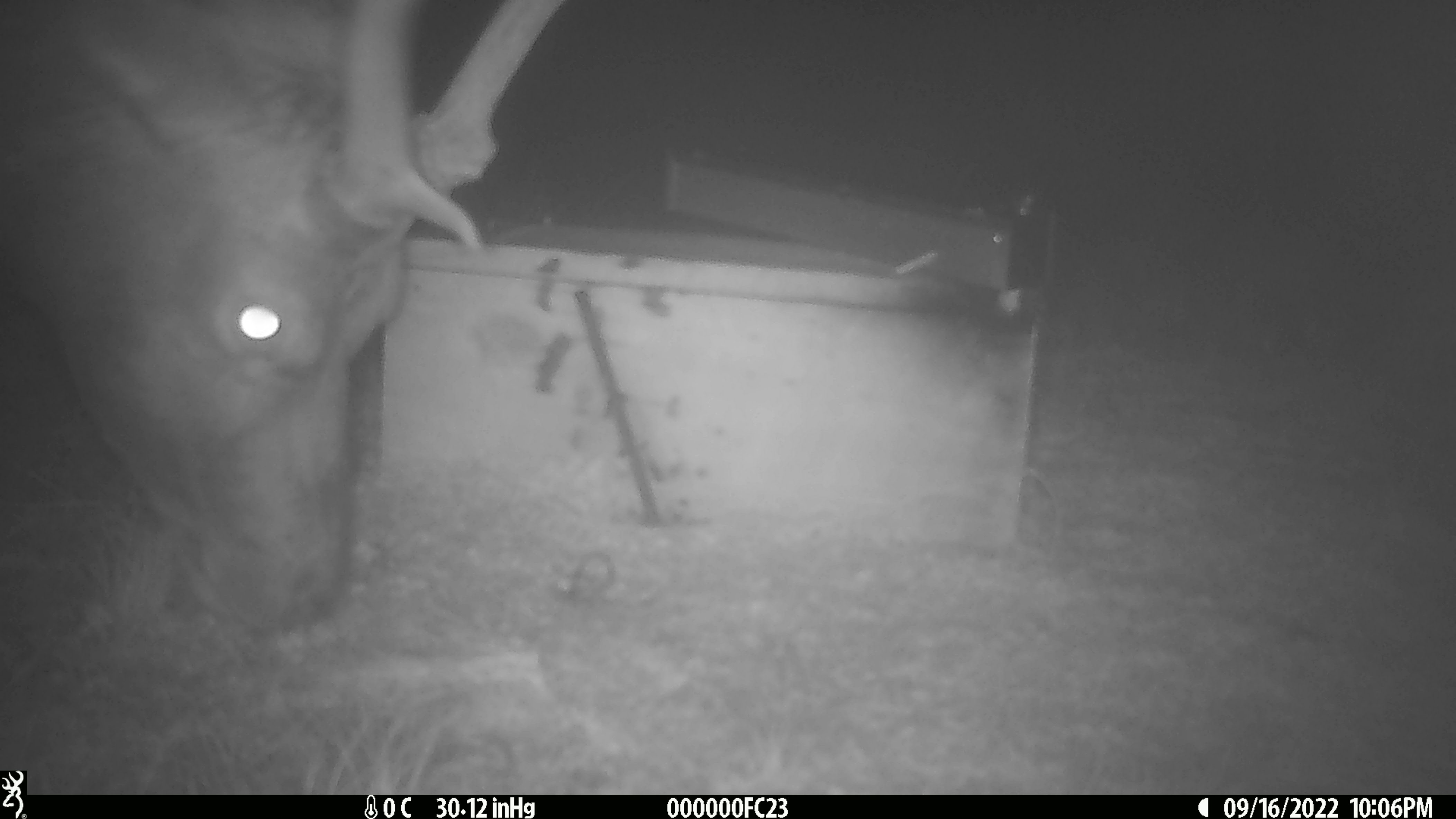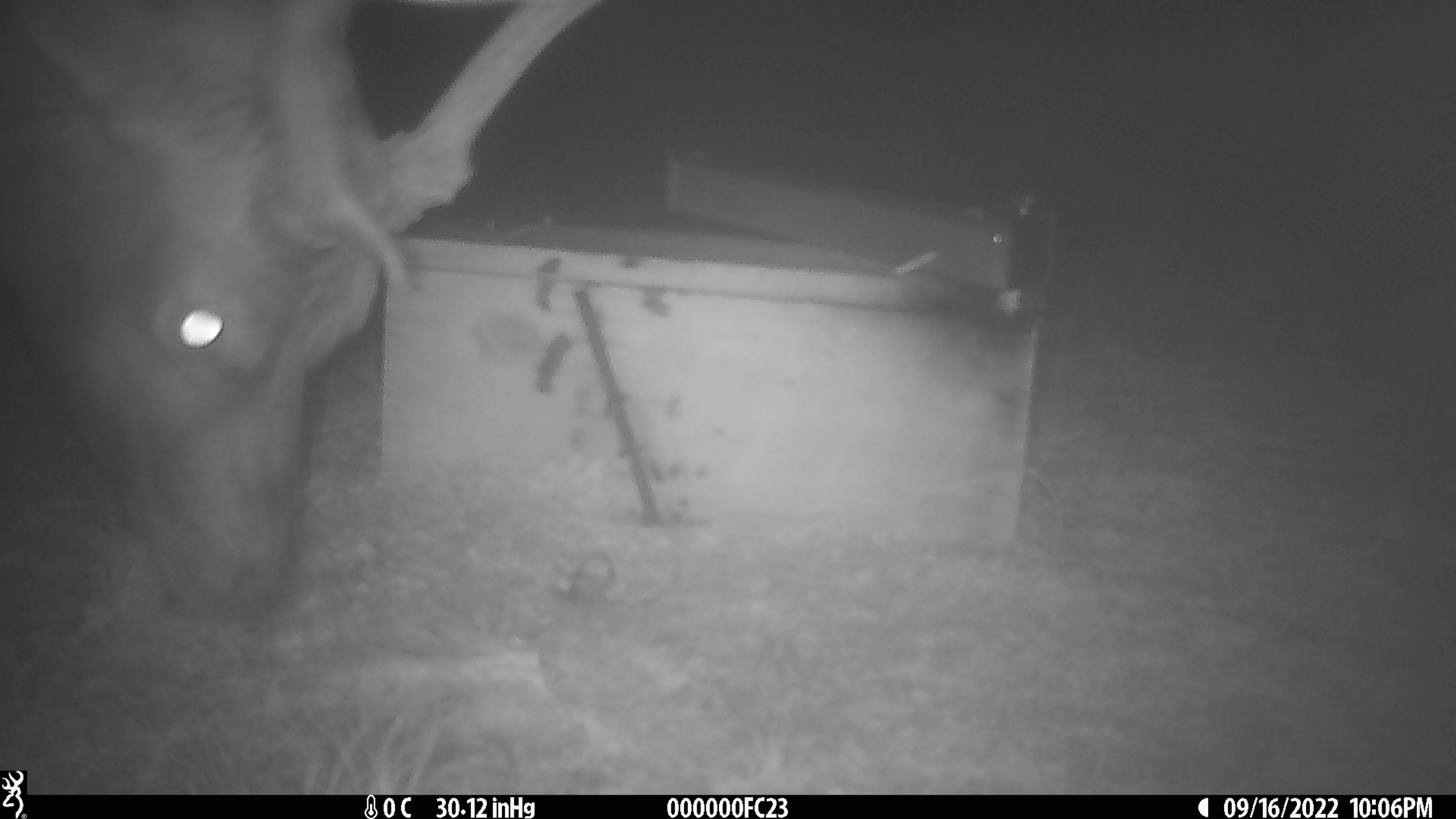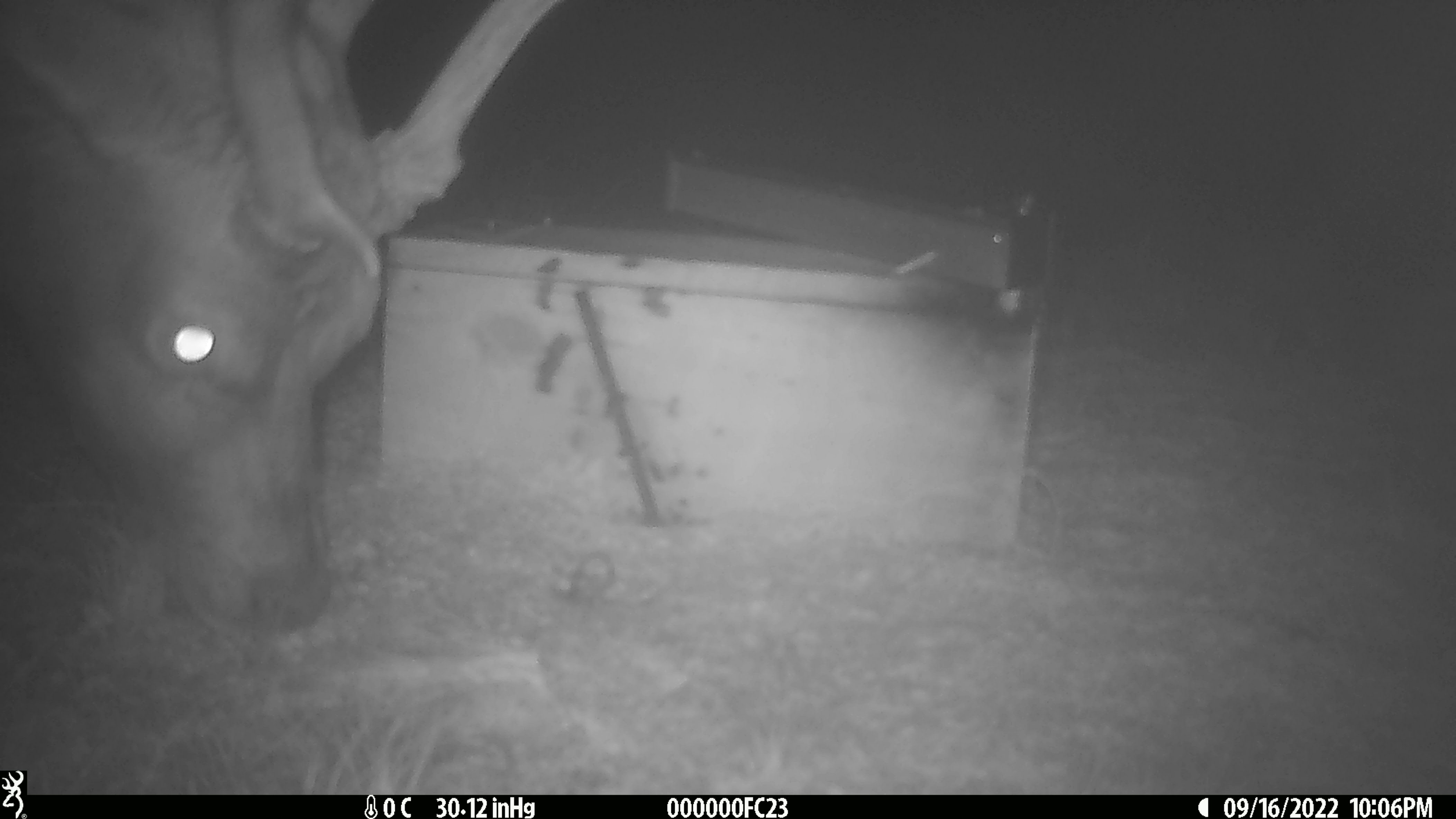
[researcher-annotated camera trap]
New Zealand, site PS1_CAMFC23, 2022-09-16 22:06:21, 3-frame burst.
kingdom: Animalia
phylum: Chordata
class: Mammalia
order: Artiodactyla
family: Cervidae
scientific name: Cervidae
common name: deer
Deer (Cervidae).